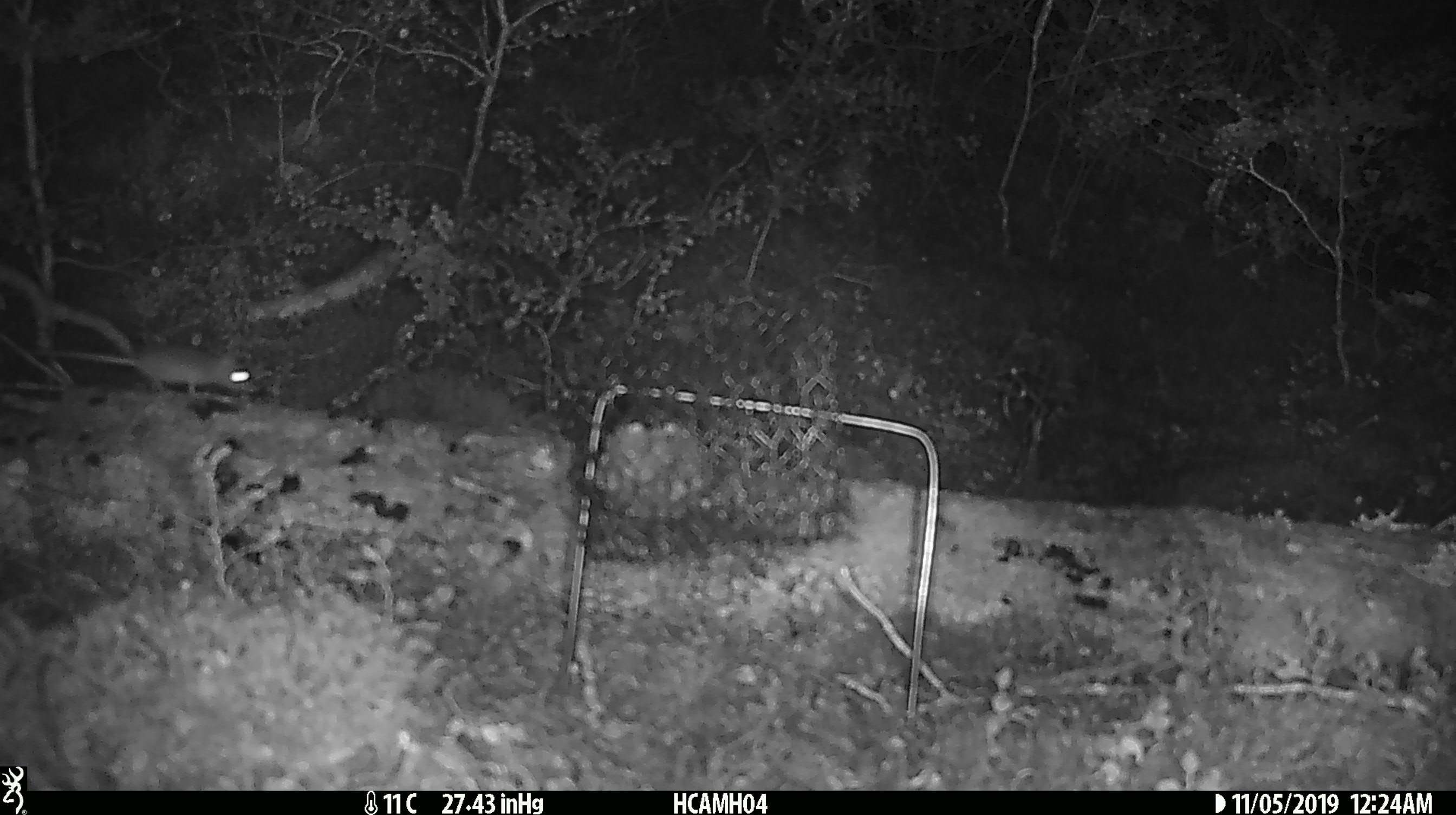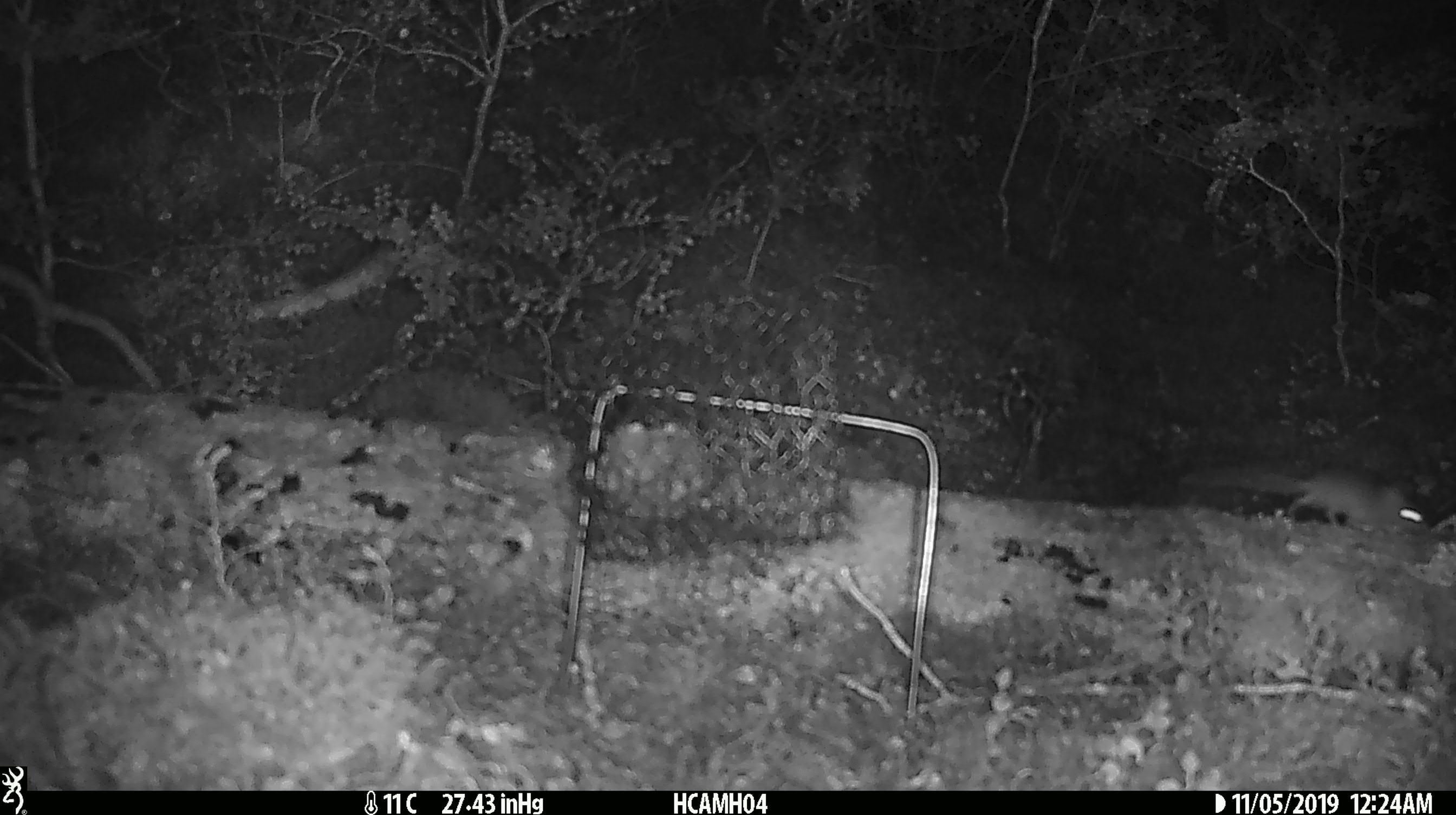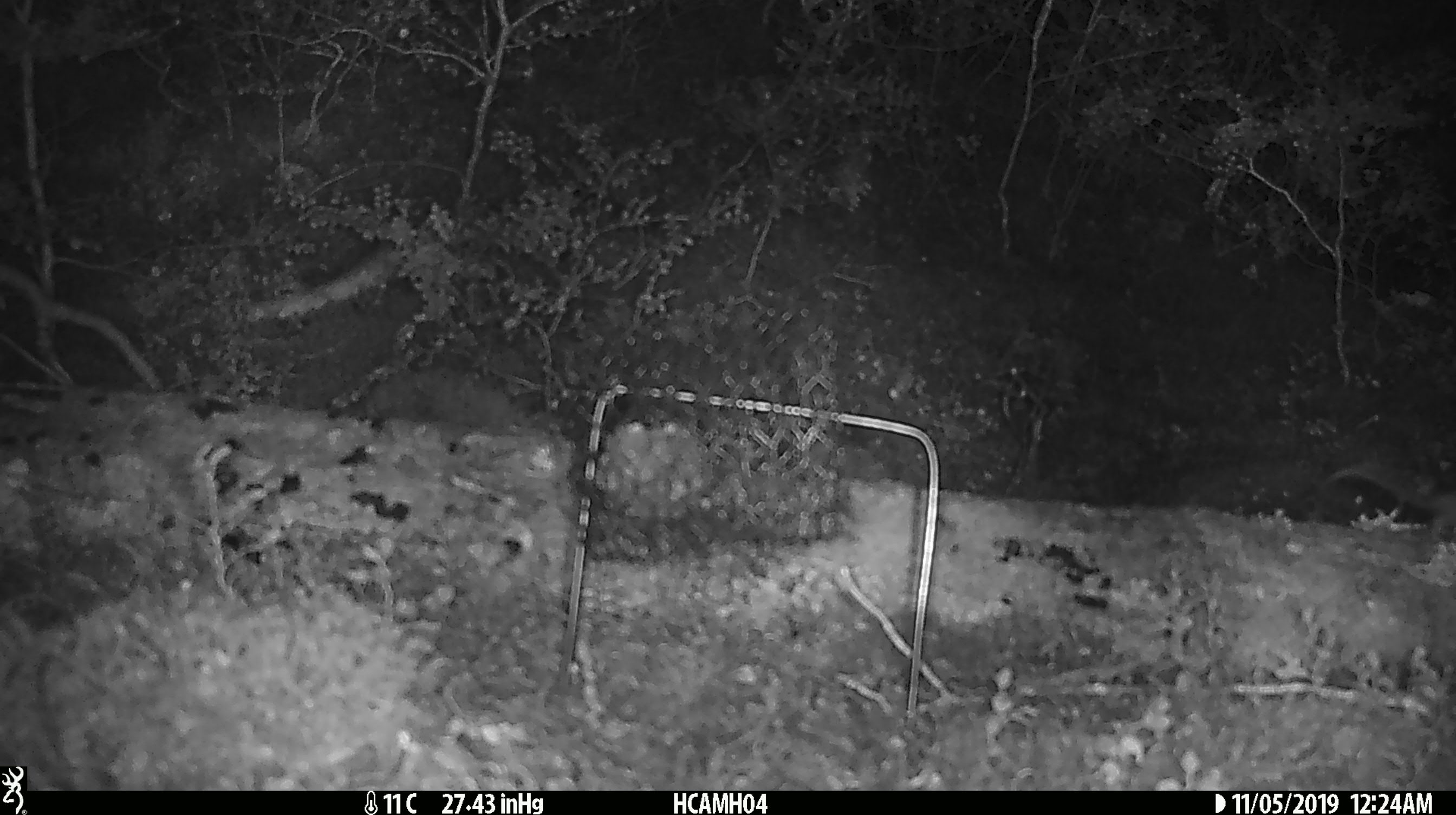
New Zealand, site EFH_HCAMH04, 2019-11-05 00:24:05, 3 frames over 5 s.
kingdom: Animalia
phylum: Chordata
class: Mammalia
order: Rodentia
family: Muridae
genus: Mus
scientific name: Mus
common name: mouse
Mouse (Mus).